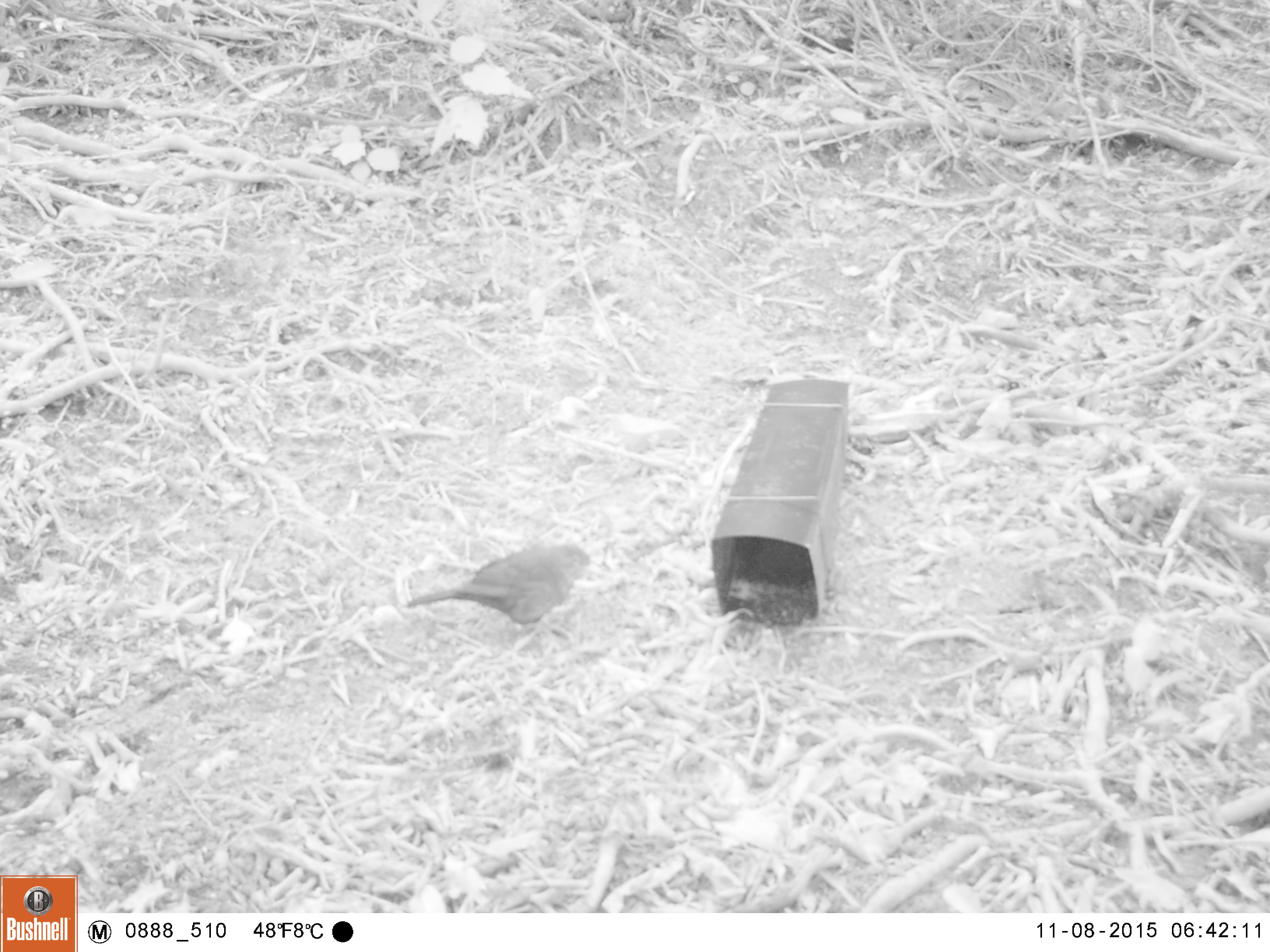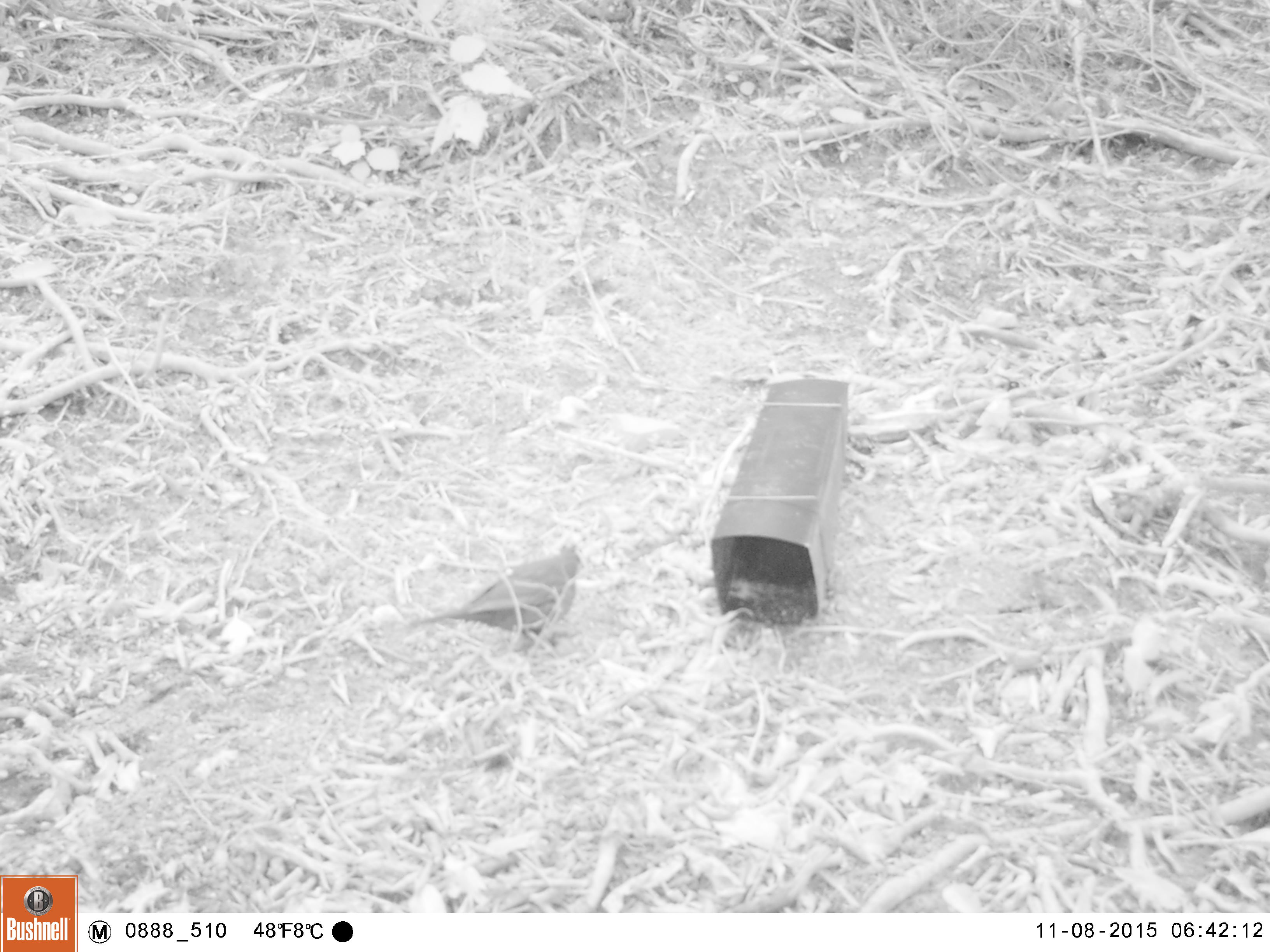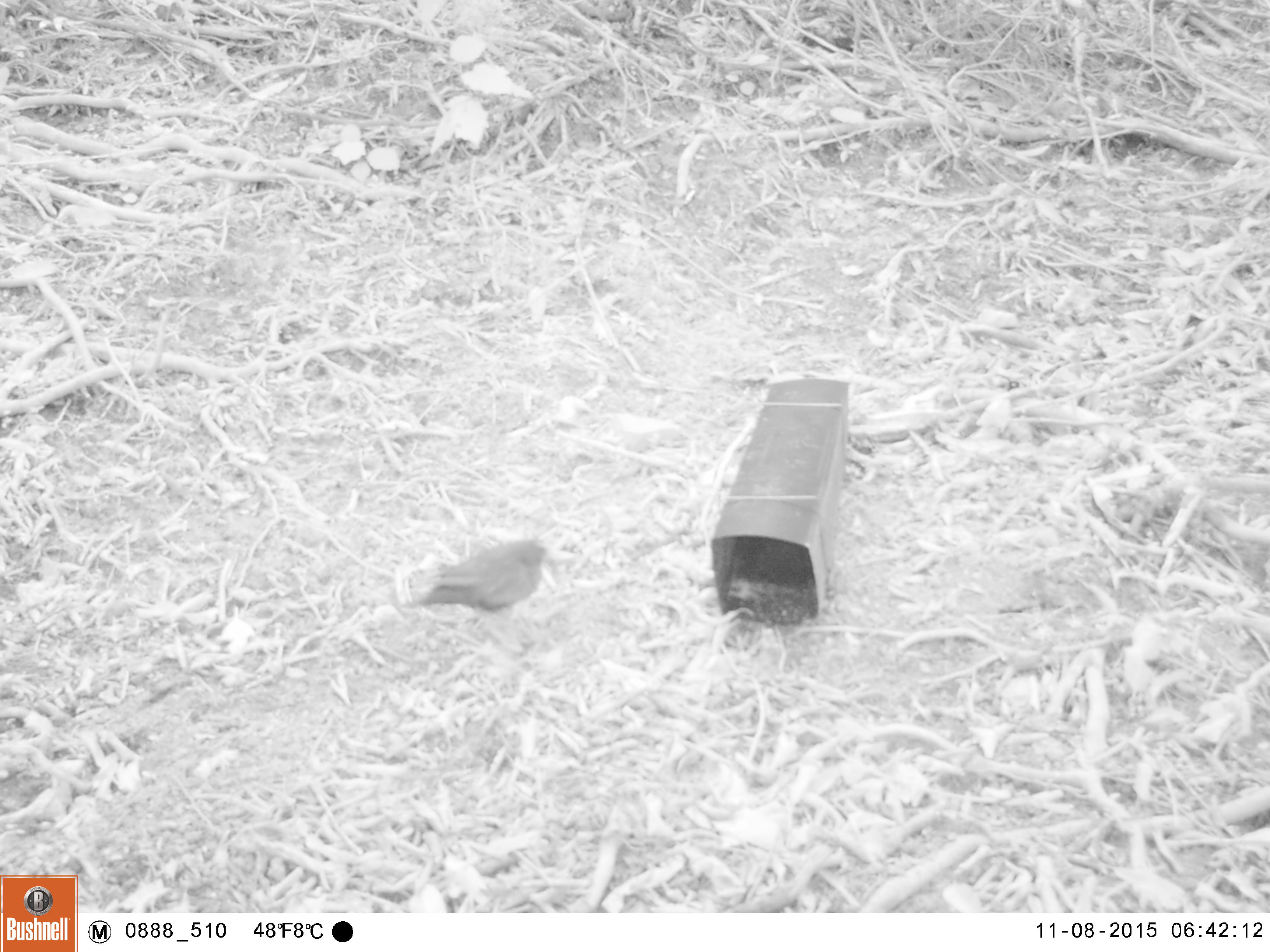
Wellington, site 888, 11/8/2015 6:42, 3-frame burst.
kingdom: Animalia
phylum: Chordata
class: Aves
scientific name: Aves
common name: bird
Bird (Aves).